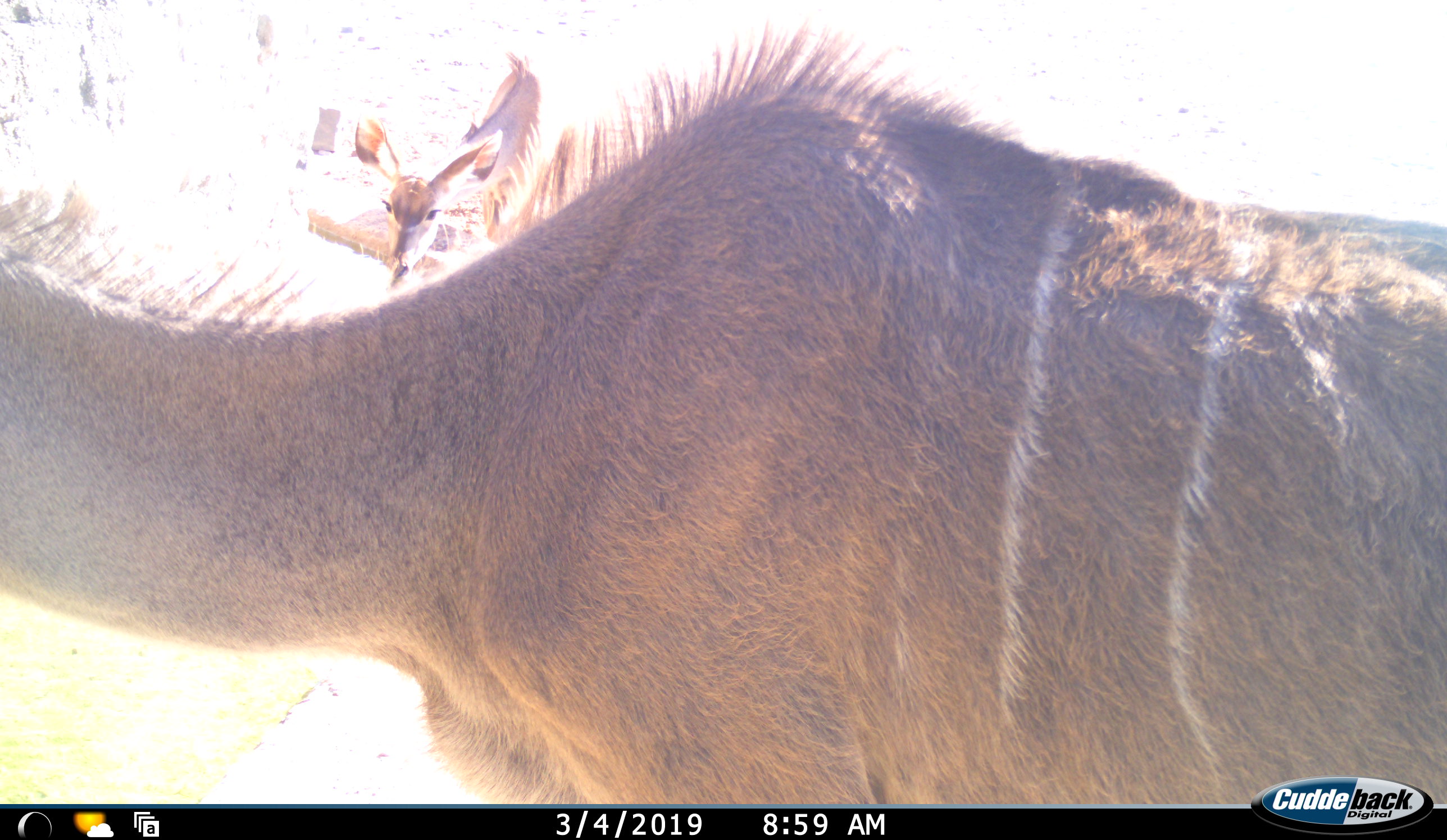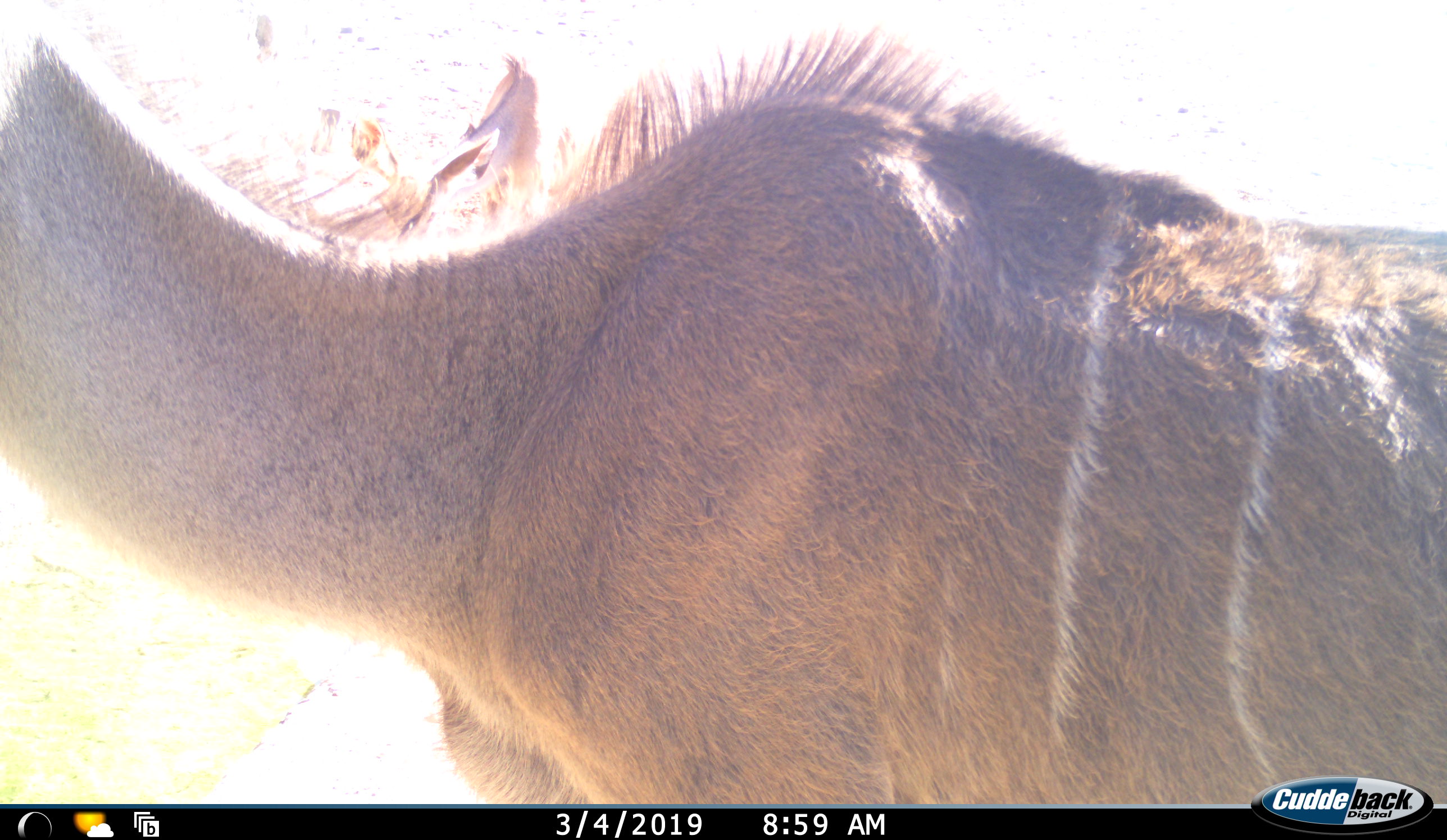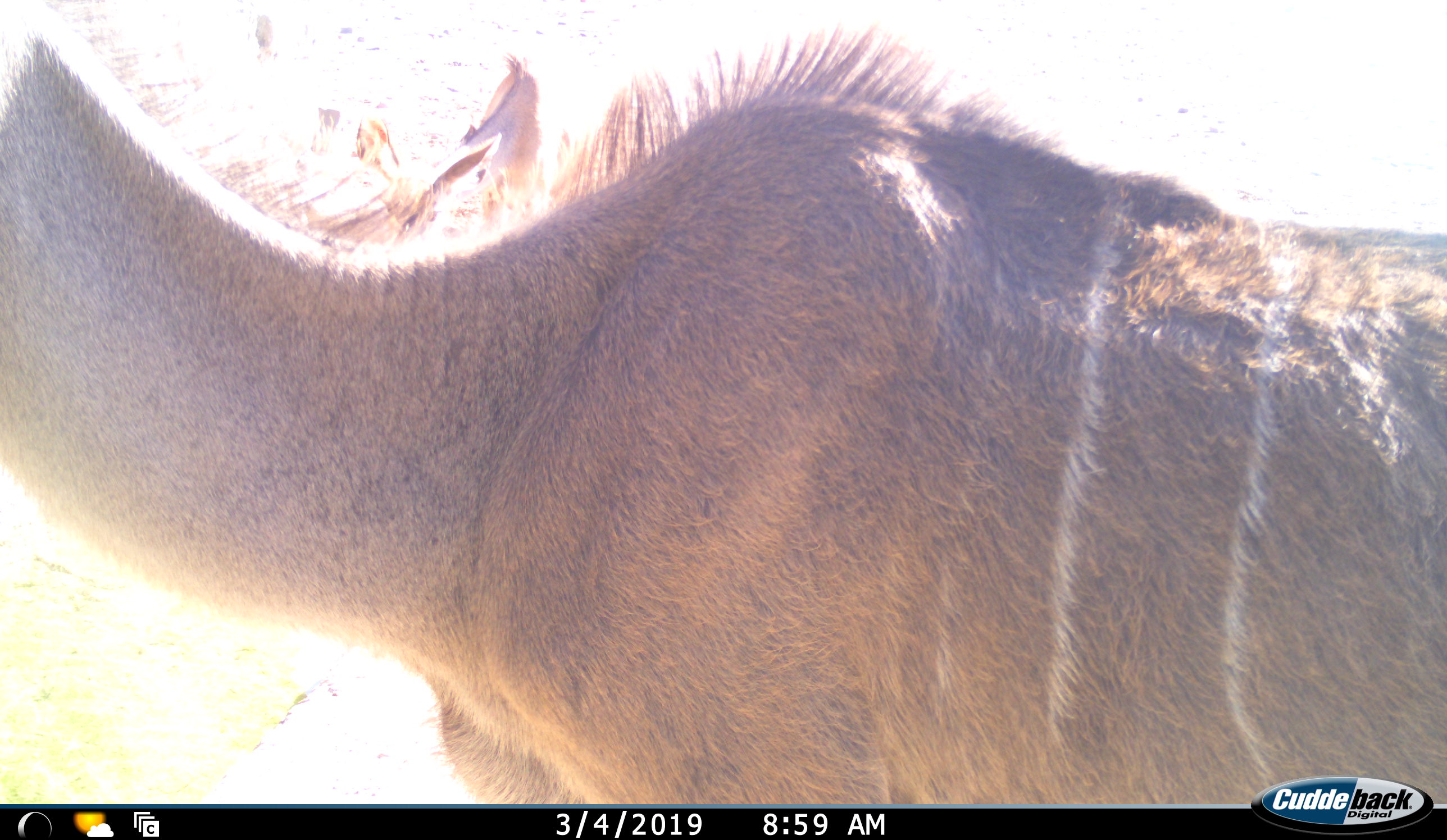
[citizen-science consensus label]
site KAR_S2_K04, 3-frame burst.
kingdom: Animalia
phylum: Chordata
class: Mammalia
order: Artiodactyla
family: Bovidae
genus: Tragelaphus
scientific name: Tragelaphus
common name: kudu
Kudu (Tragelaphus), count 2. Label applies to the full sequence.